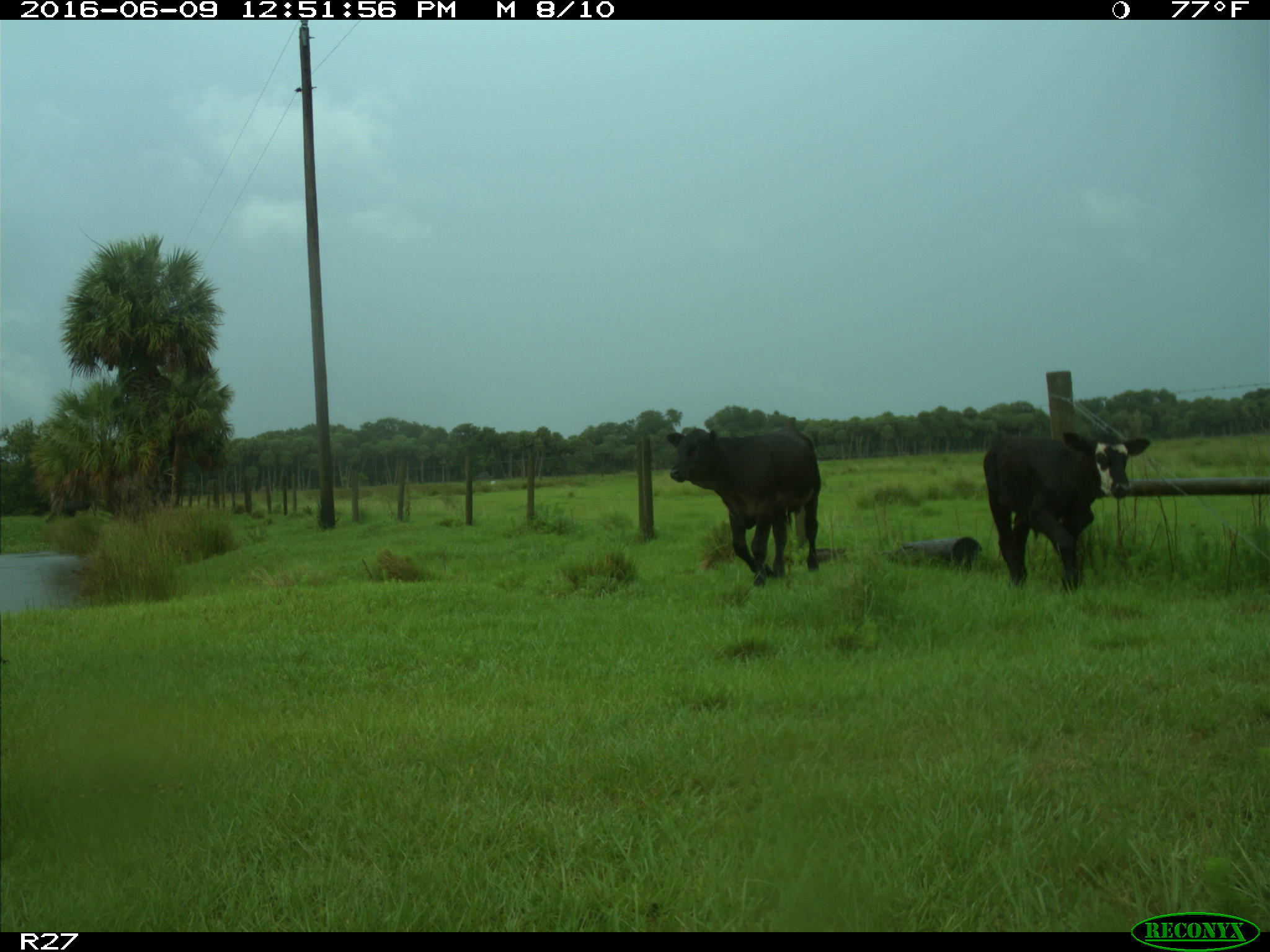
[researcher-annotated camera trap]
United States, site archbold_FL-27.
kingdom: Animalia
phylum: Chordata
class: Mammalia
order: Artiodactyla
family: Bovidae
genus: Bos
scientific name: Bos taurus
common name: domestic cow